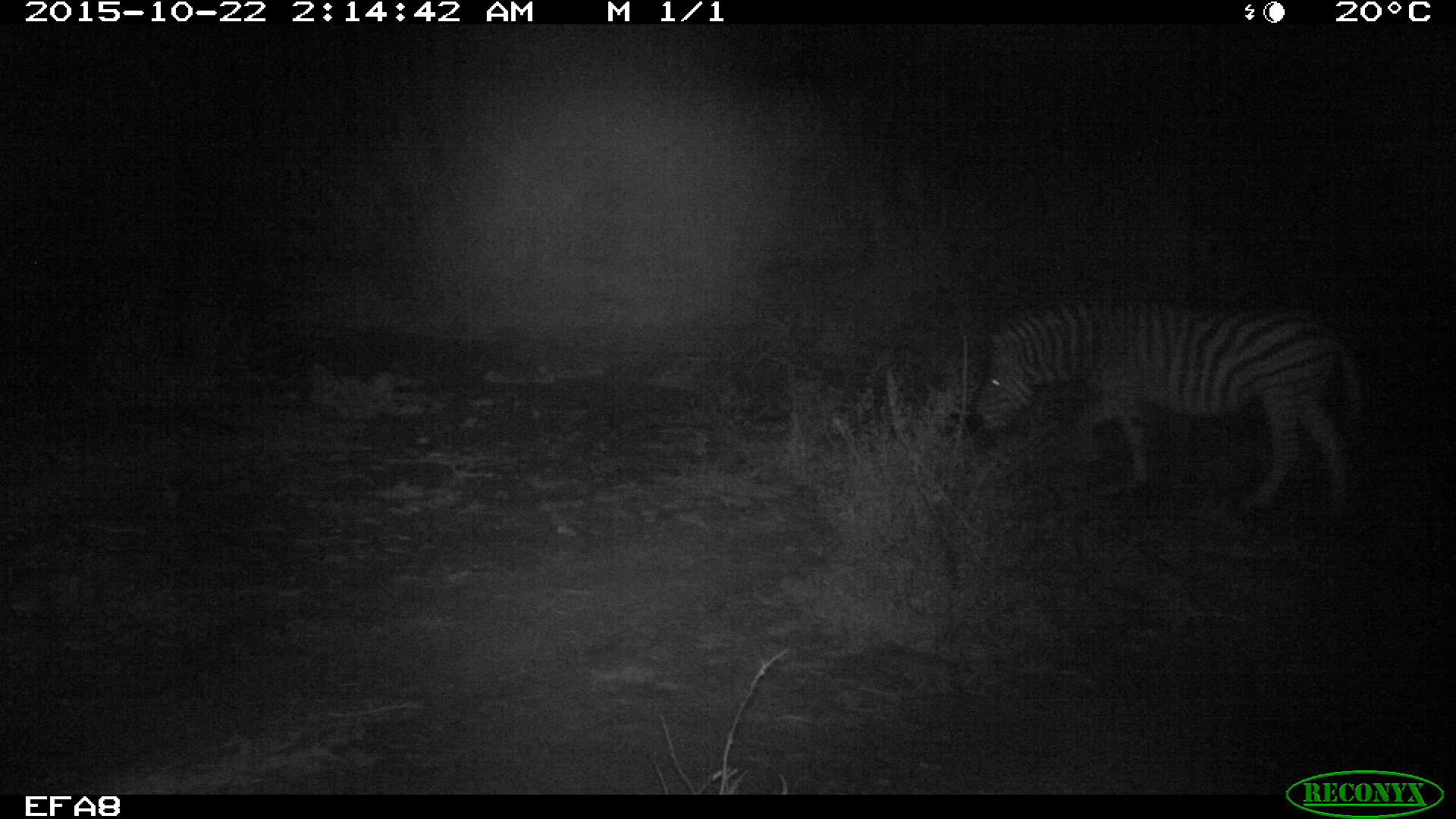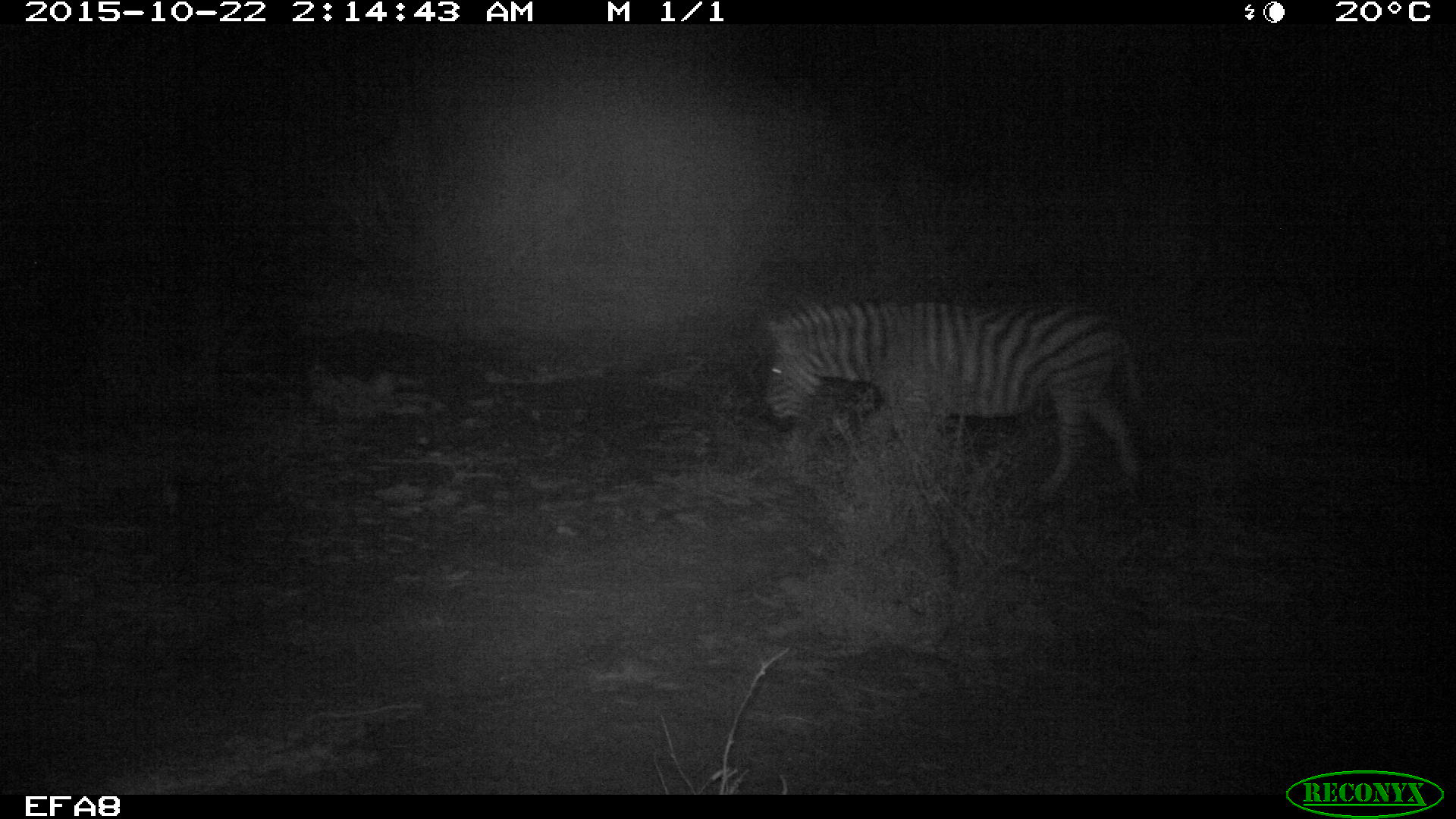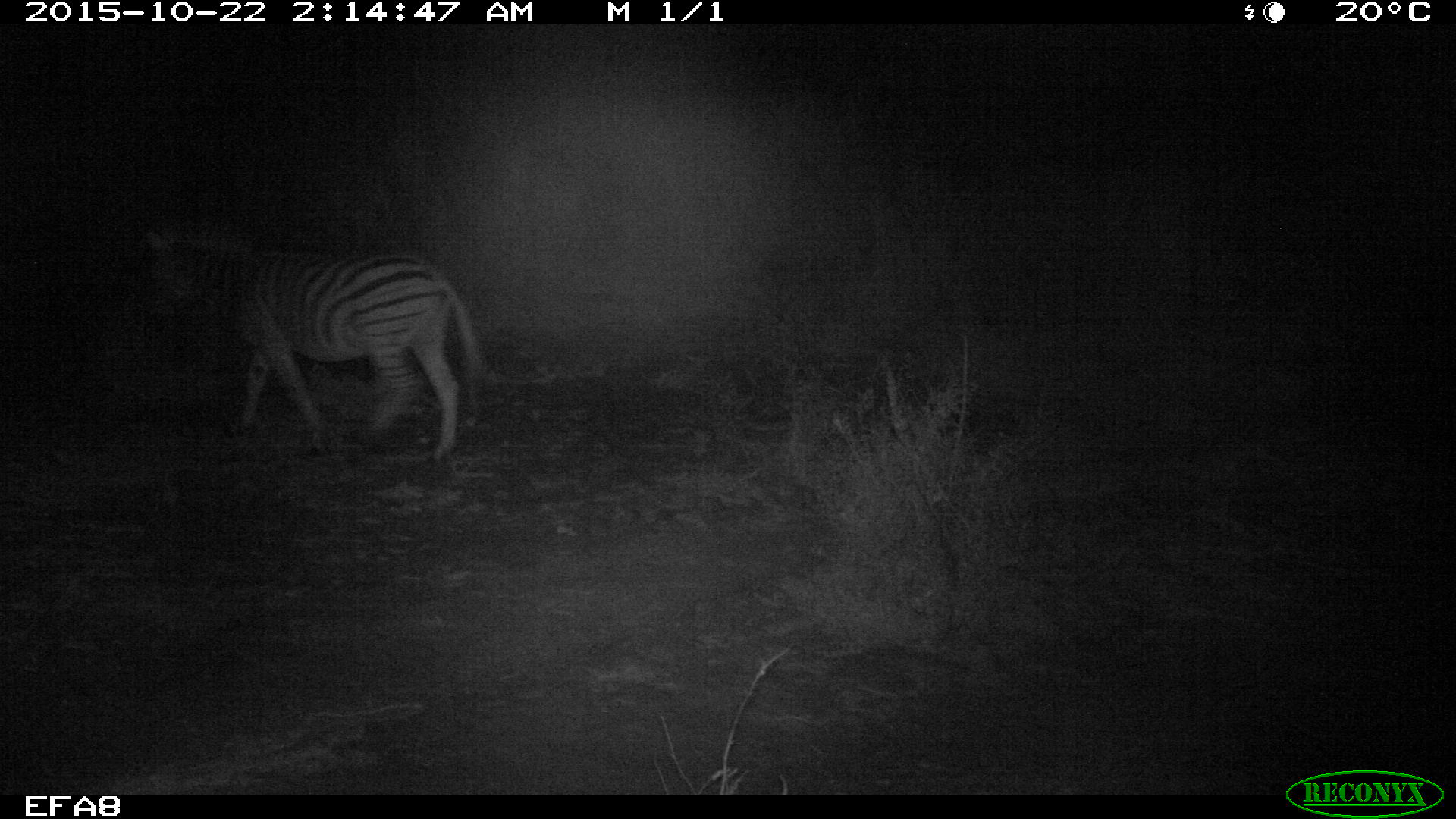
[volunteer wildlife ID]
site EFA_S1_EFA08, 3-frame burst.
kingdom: Animalia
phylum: Chordata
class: Mammalia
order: Perissodactyla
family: Equidae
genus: Equus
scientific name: Equus quagga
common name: plains zebra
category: zebraplains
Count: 1.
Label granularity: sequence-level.